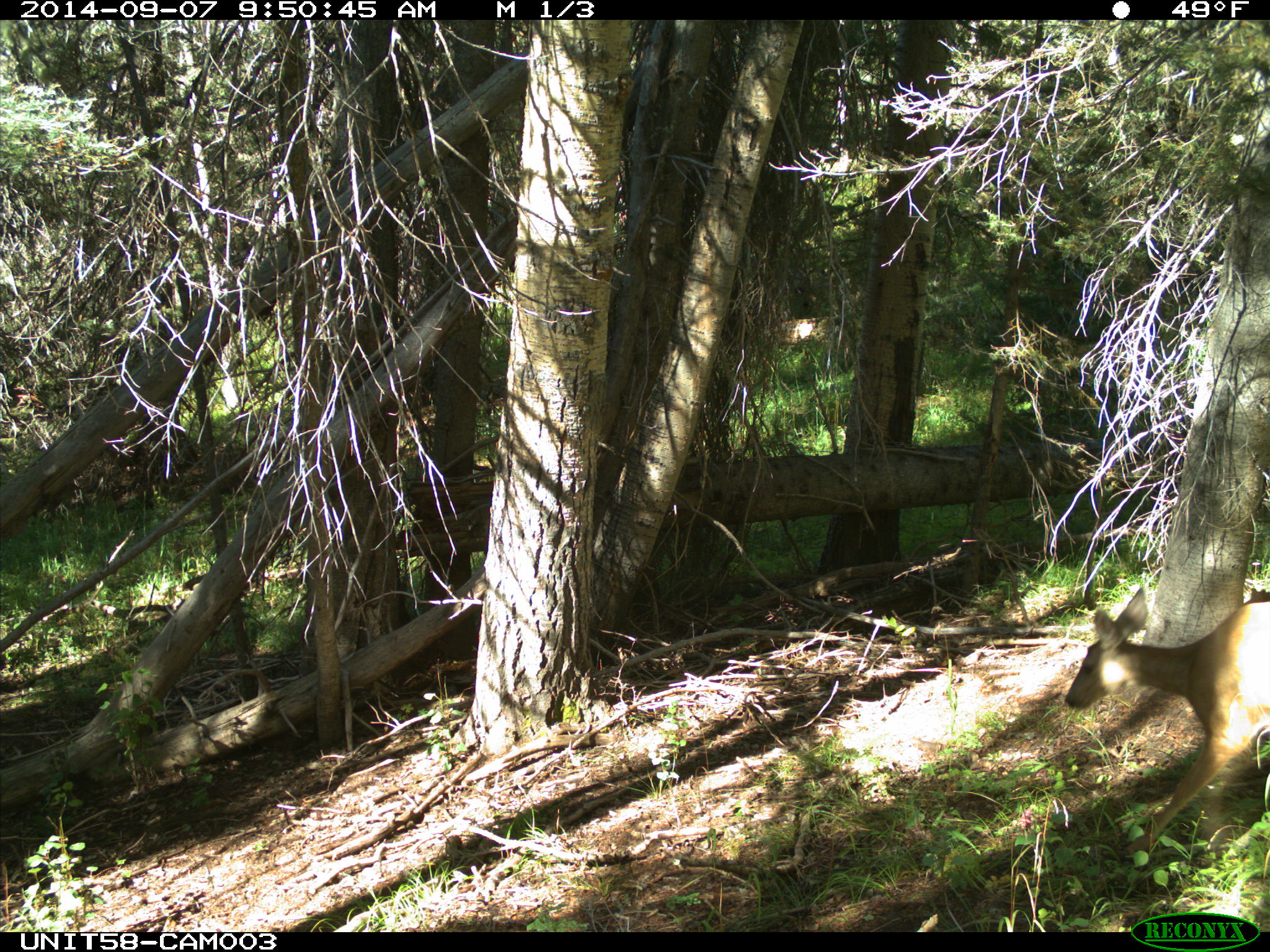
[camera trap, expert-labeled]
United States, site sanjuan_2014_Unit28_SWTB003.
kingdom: Animalia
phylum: Chordata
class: Mammalia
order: Artiodactyla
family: Cervidae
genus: Odocoileus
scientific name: Odocoileus hemionus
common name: mule deer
Odocoileus hemionus (mule deer).